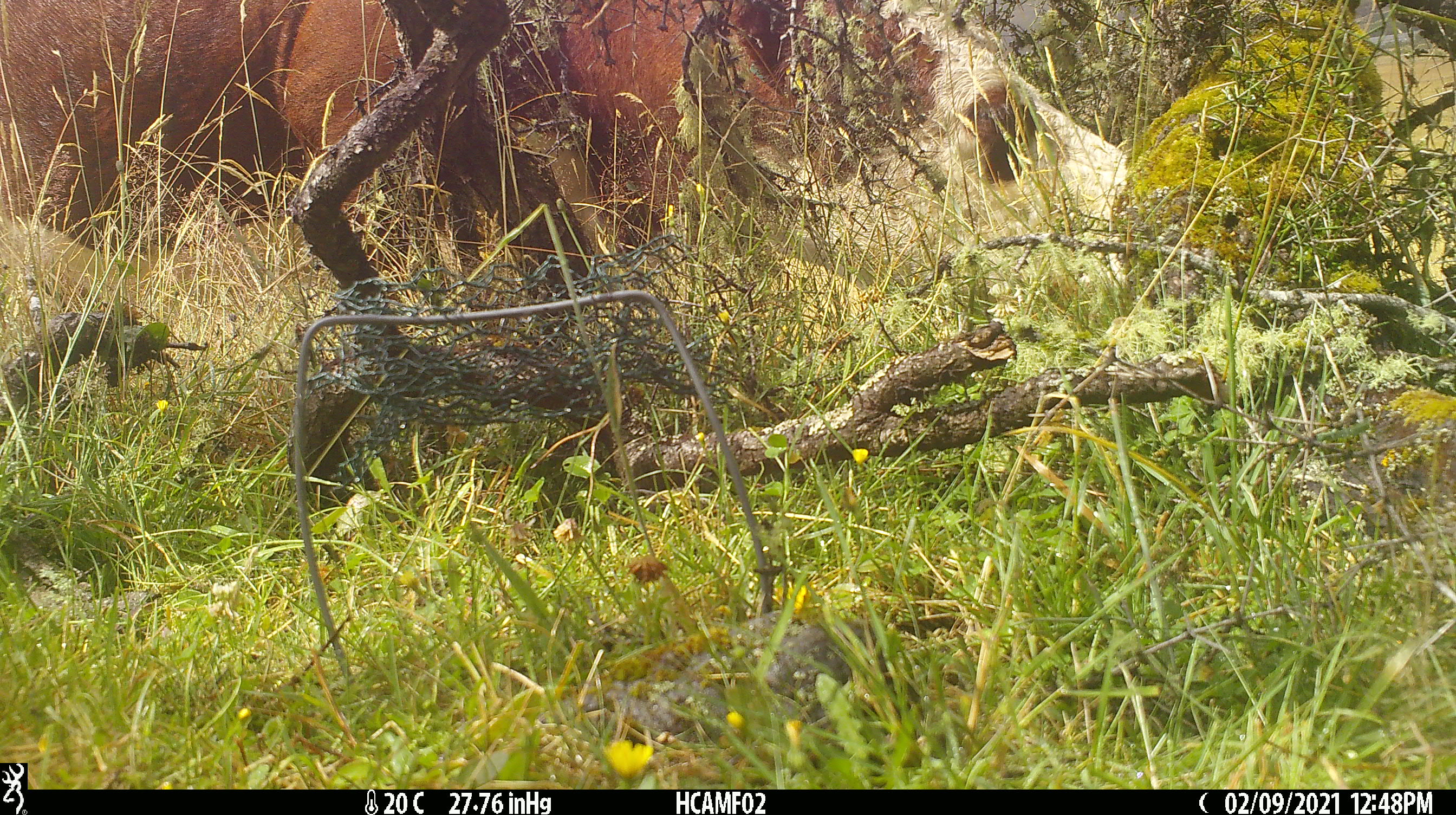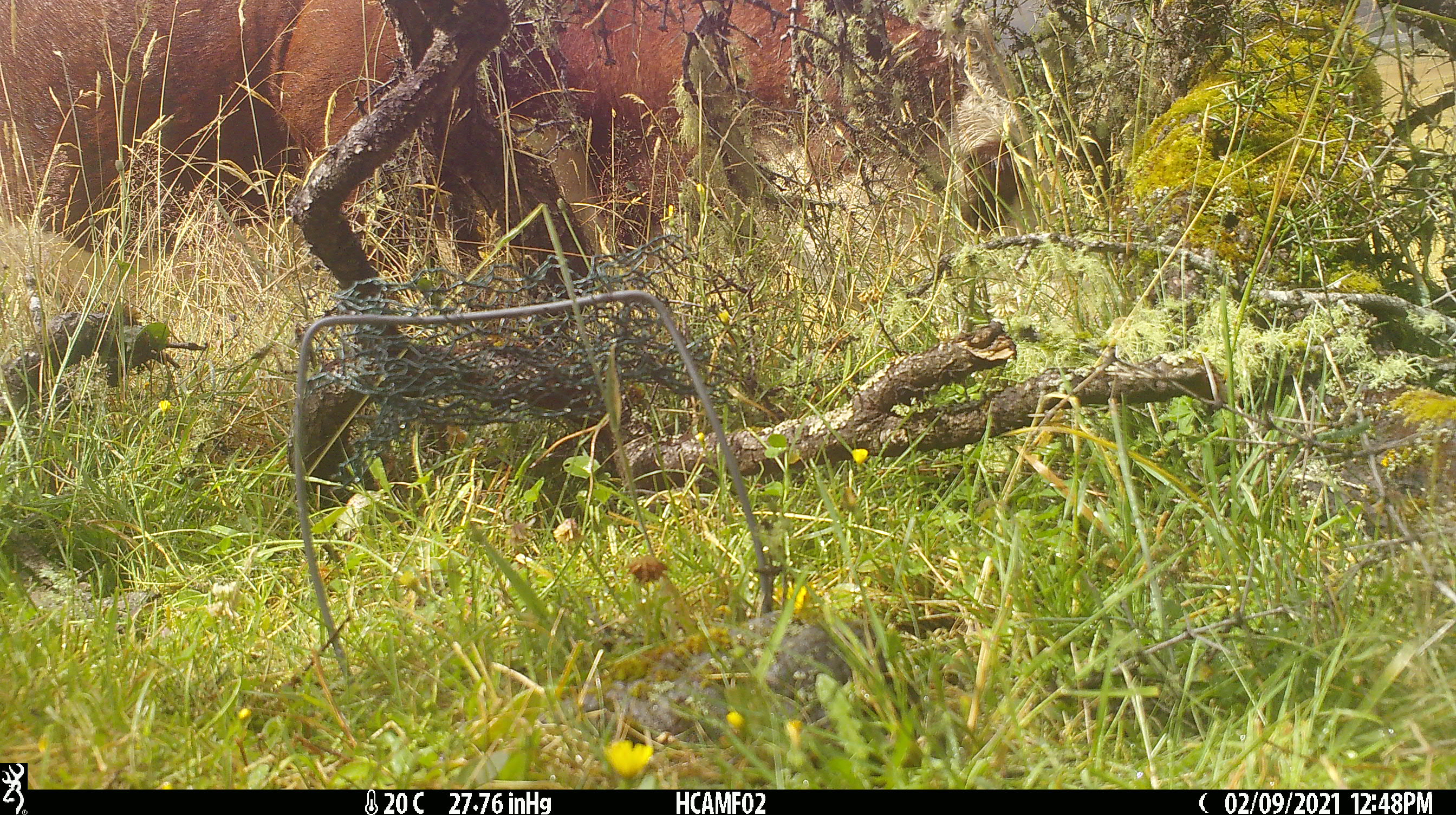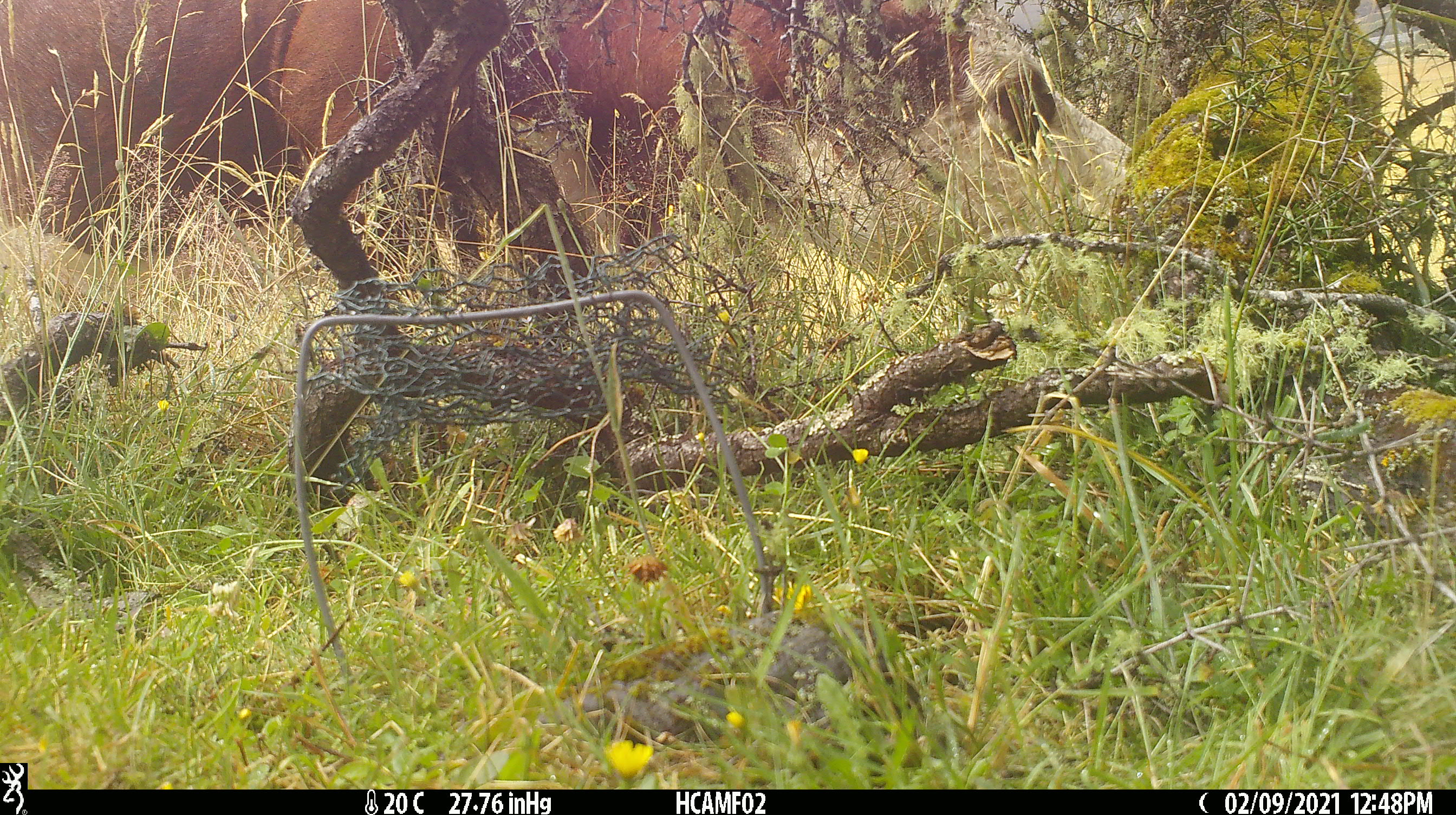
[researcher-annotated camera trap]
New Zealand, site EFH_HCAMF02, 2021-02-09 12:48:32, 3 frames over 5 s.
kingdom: Animalia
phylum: Chordata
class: Mammalia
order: Artiodactyla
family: Bovidae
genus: Bos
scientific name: Bos taurus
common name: domestic cow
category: cow